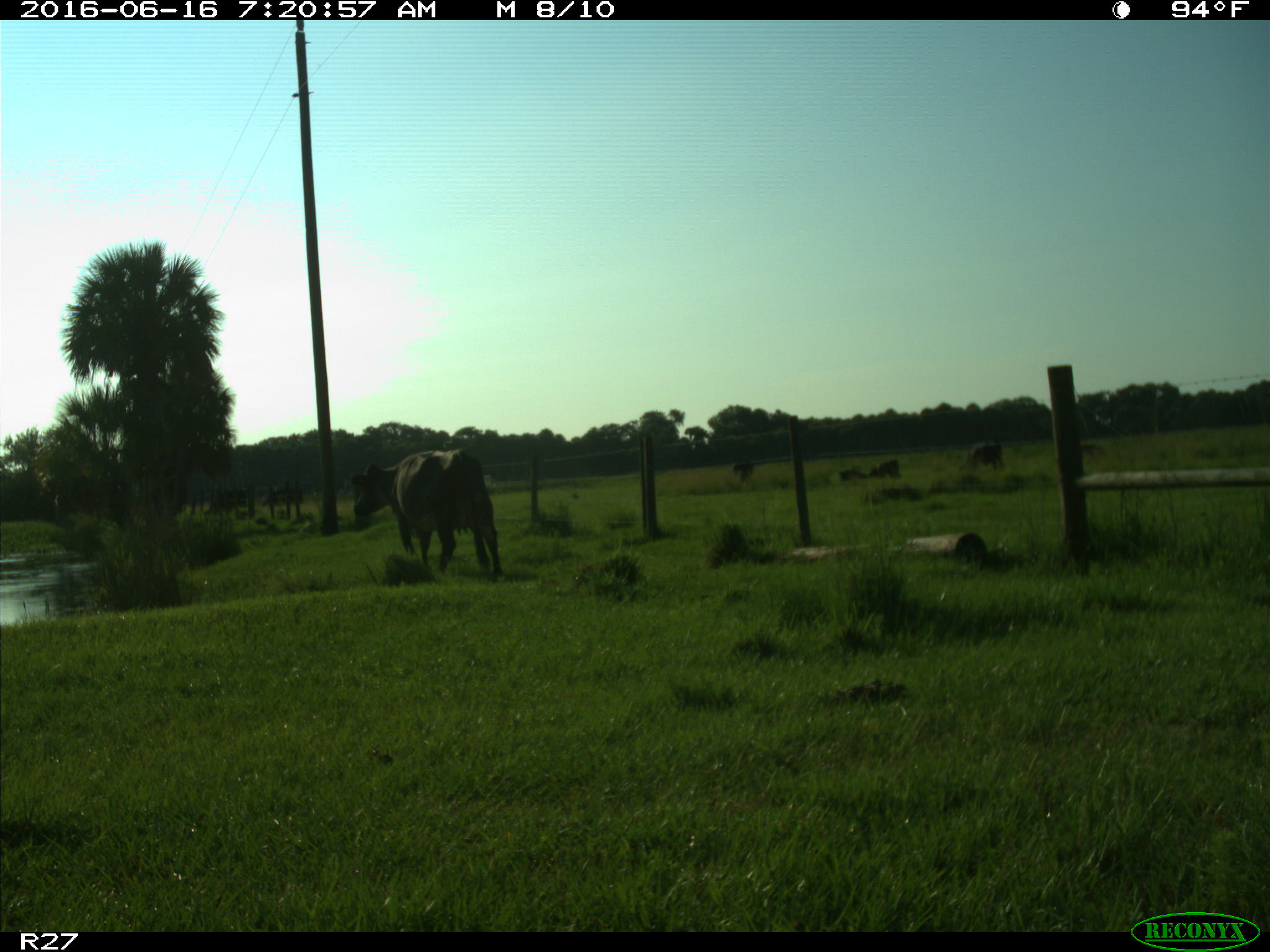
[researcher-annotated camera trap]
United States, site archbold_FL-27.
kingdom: Animalia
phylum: Chordata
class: Mammalia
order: Artiodactyla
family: Bovidae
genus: Bos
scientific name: Bos taurus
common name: domestic cow